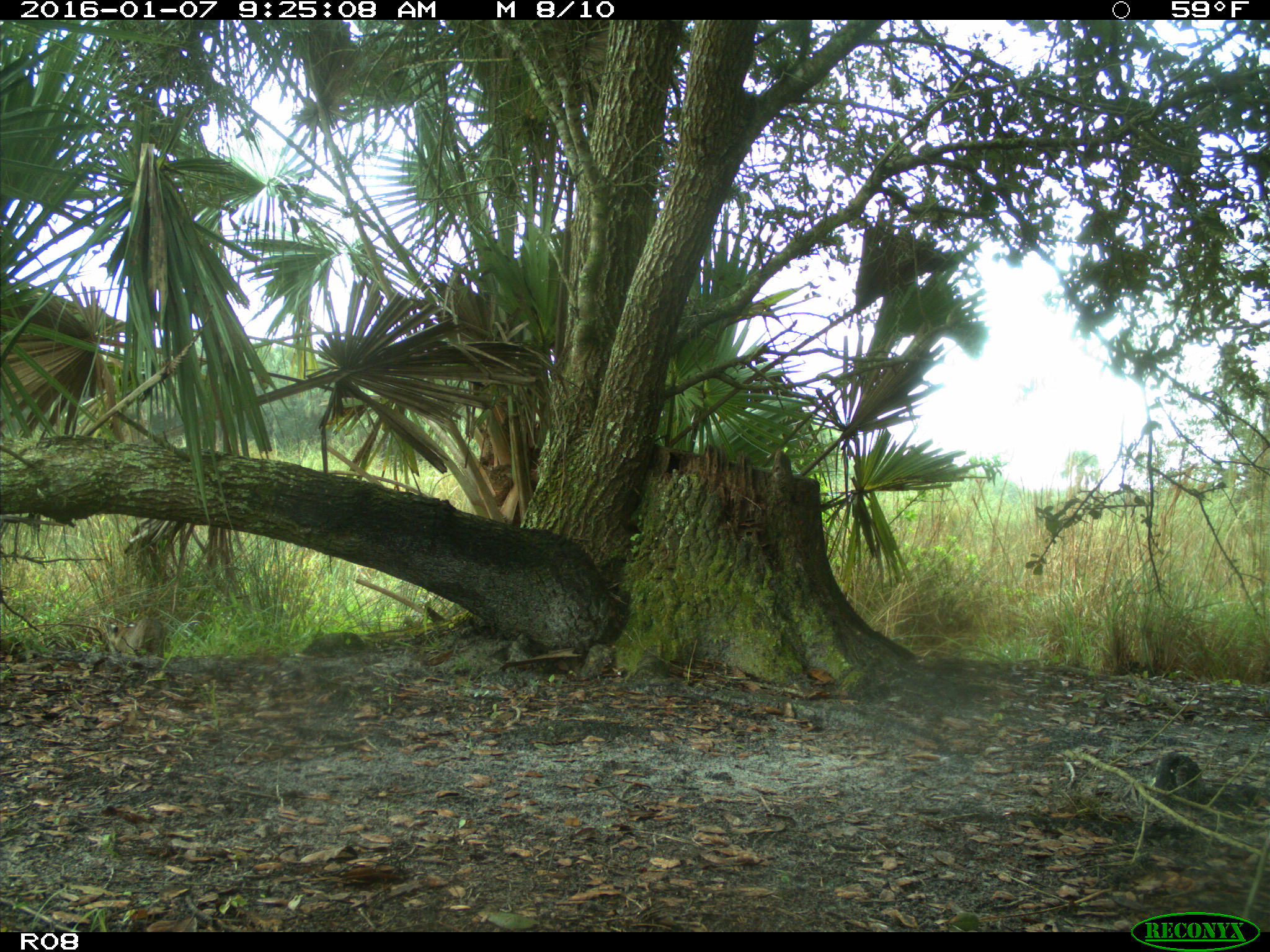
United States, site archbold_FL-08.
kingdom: Animalia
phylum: Chordata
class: Mammalia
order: Carnivora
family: Felidae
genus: Lynx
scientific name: Lynx rufus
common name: bobcat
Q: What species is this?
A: Lynx rufus (bobcat).